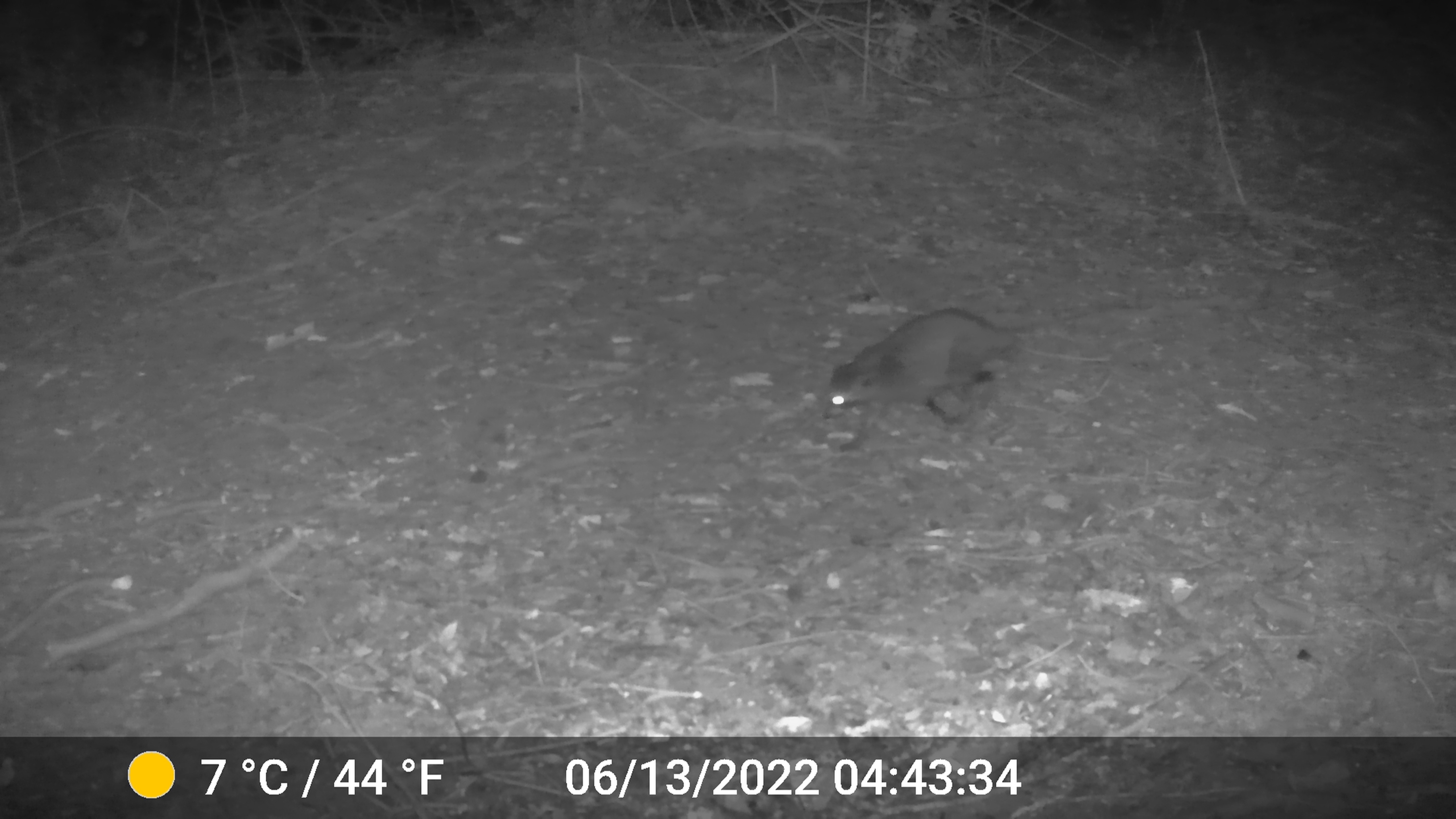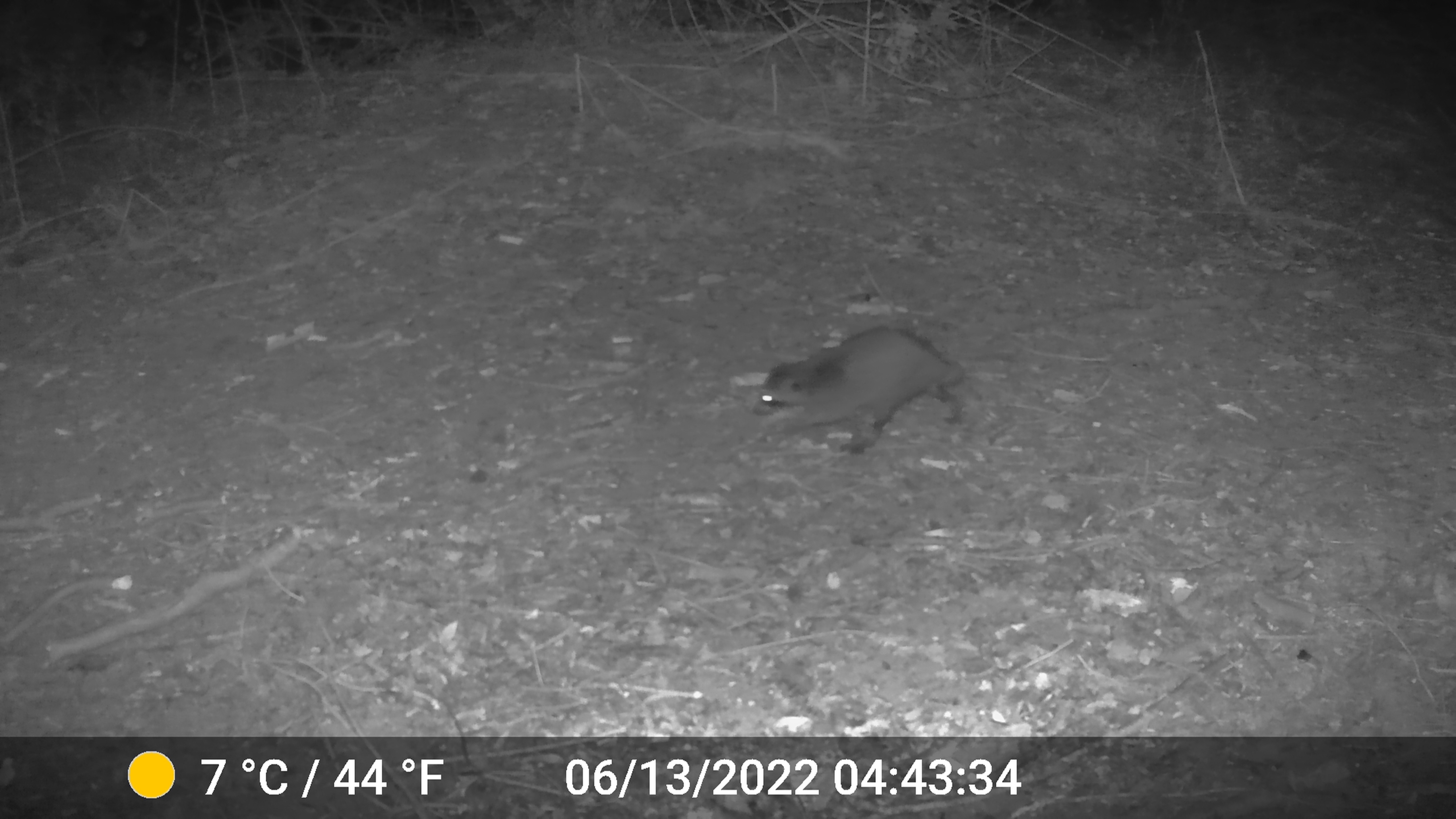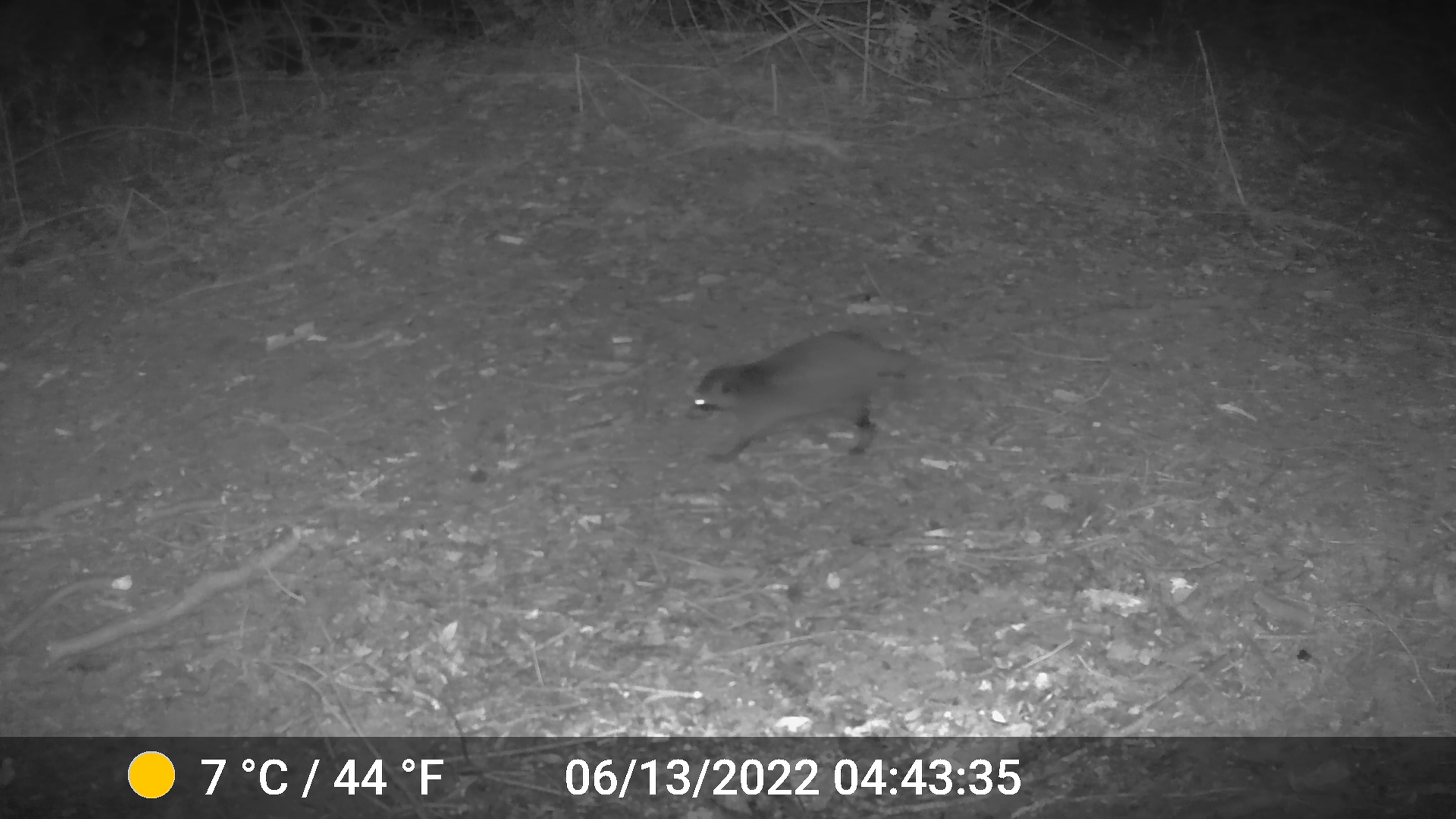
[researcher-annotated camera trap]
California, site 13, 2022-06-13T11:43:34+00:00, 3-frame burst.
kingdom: Animalia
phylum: Chordata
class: Mammalia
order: Carnivora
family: Procyonidae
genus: Procyon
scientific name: Procyon lotor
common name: raccoon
Raccoon (Procyon lotor).